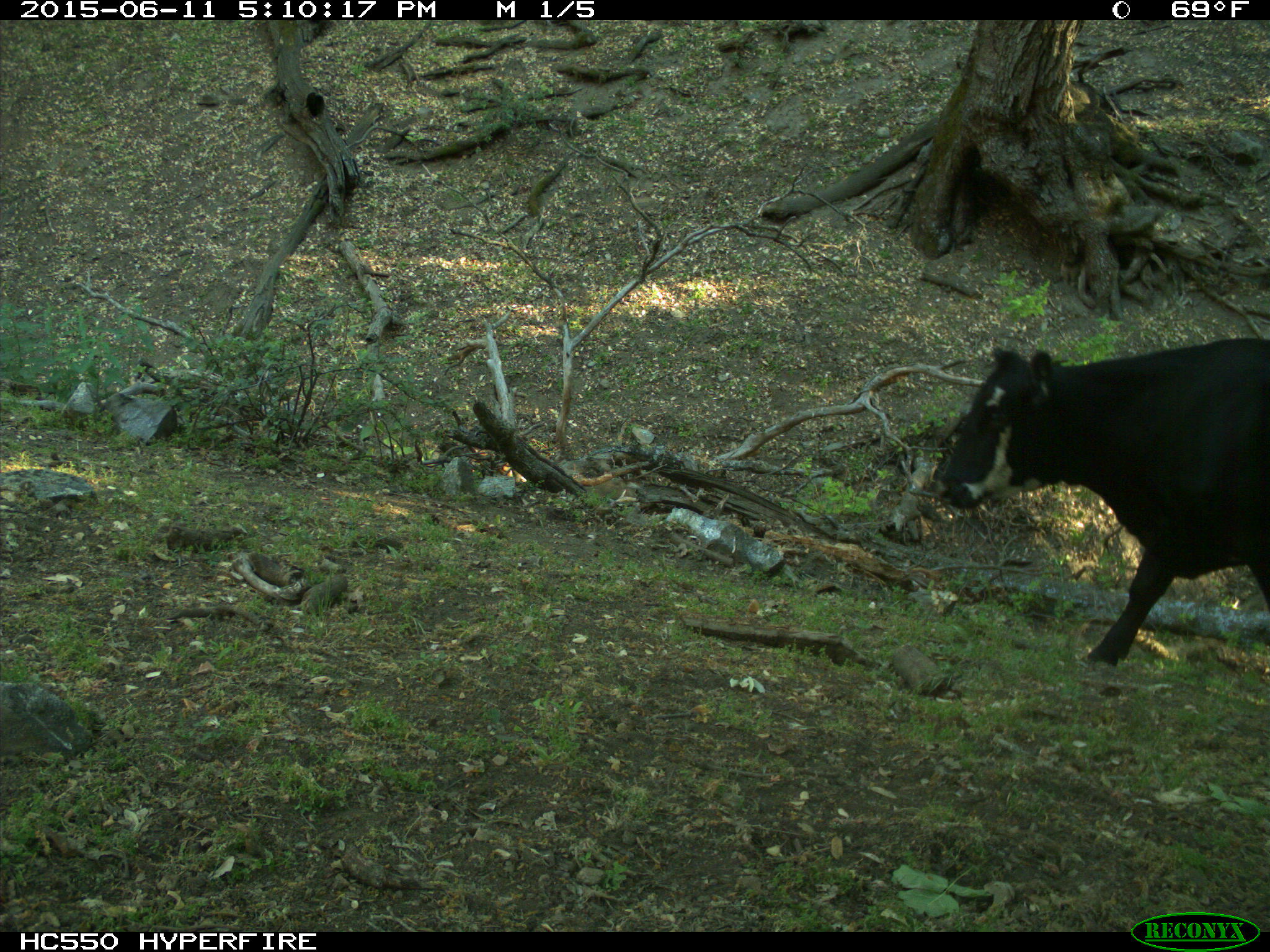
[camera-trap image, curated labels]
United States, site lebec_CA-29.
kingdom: Animalia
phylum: Chordata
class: Mammalia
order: Artiodactyla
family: Bovidae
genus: Bos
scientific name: Bos taurus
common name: domestic cow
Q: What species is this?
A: Bos taurus (domestic cow).